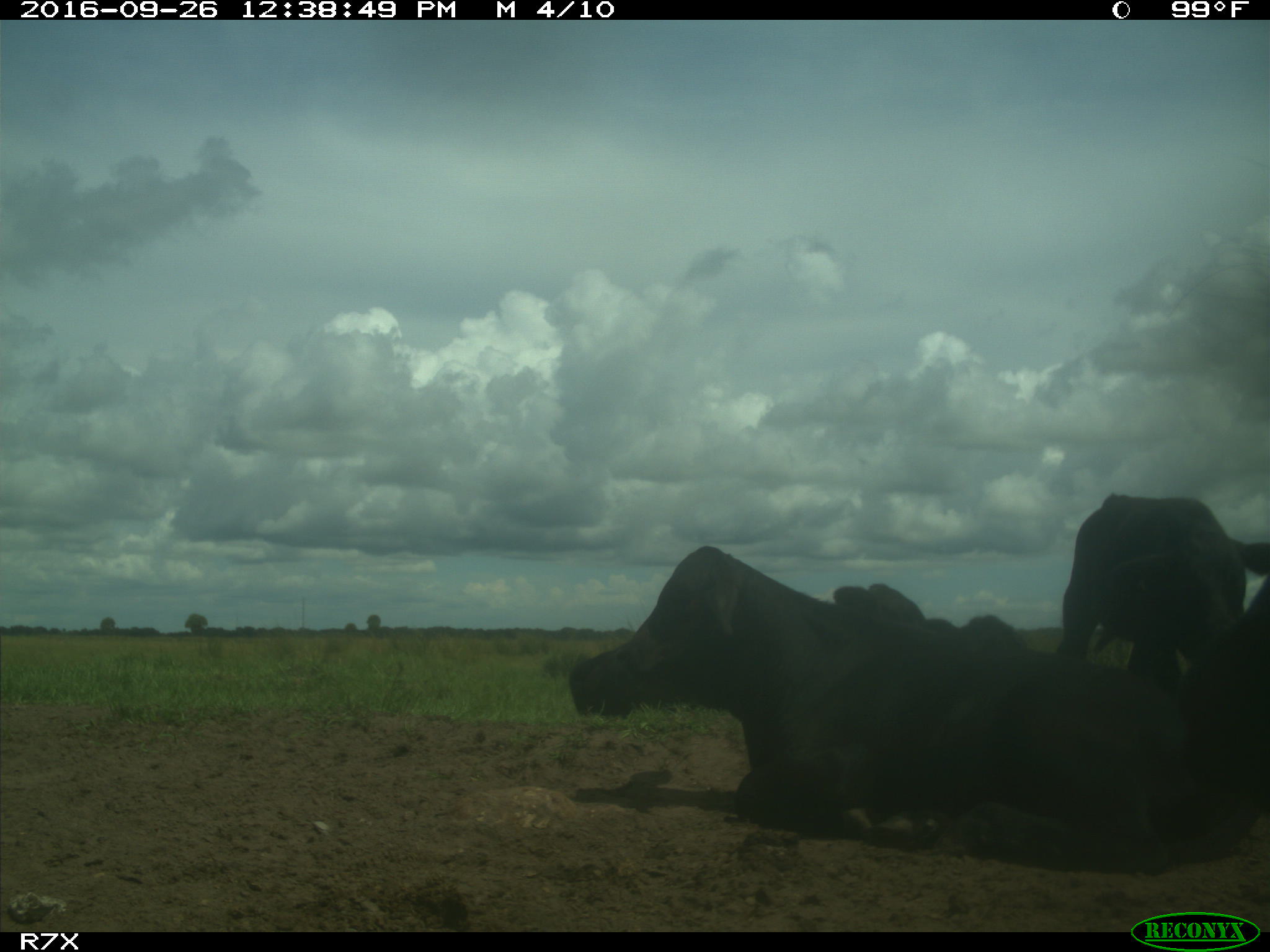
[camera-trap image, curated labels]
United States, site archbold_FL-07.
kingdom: Animalia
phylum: Chordata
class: Mammalia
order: Artiodactyla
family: Bovidae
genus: Bos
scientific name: Bos taurus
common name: domestic cow